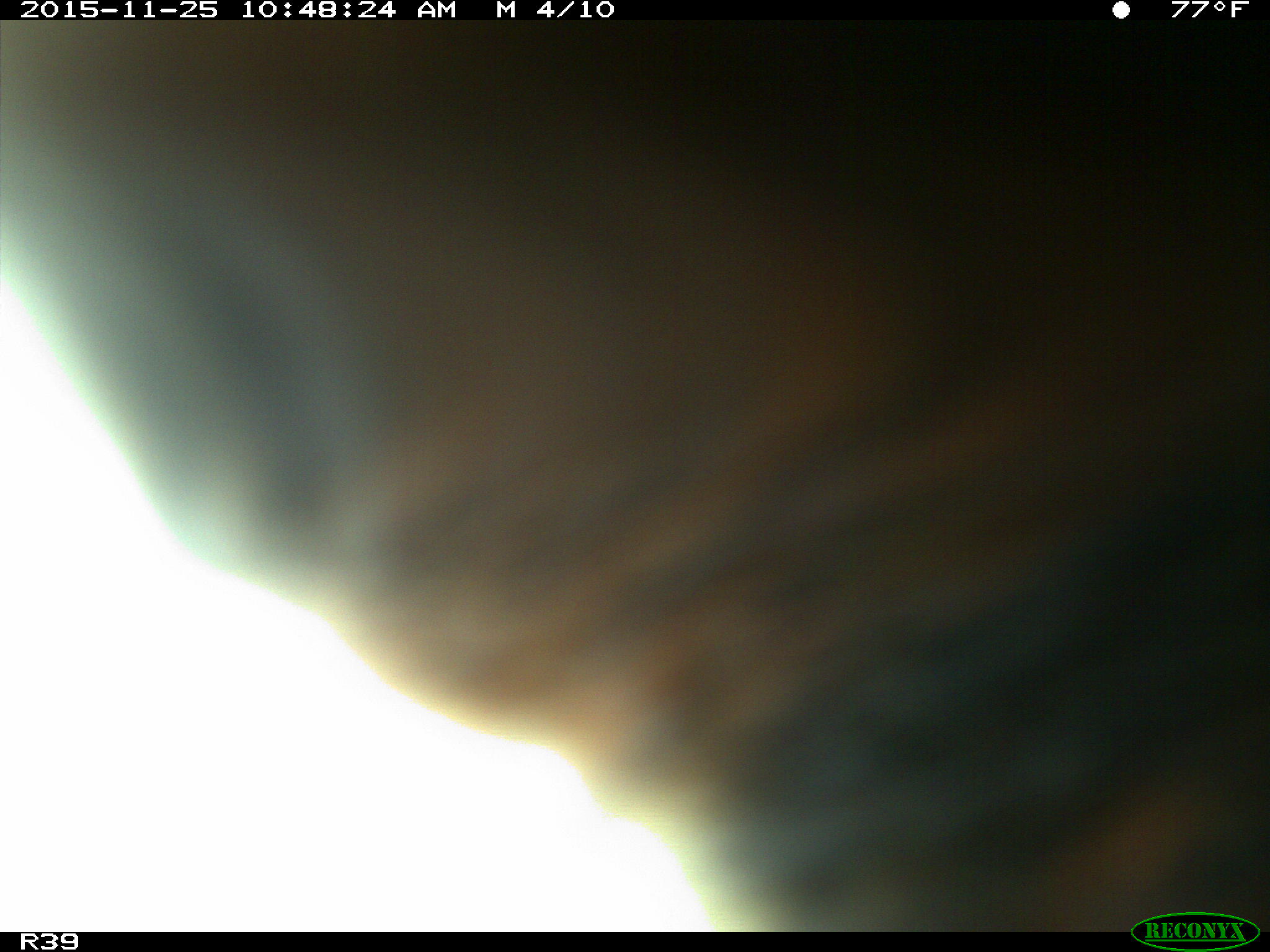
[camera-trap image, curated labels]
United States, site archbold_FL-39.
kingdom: Animalia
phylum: Chordata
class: Mammalia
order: Artiodactyla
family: Bovidae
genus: Bos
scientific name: Bos taurus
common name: domestic cow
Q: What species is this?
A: Bos taurus (domestic cow).